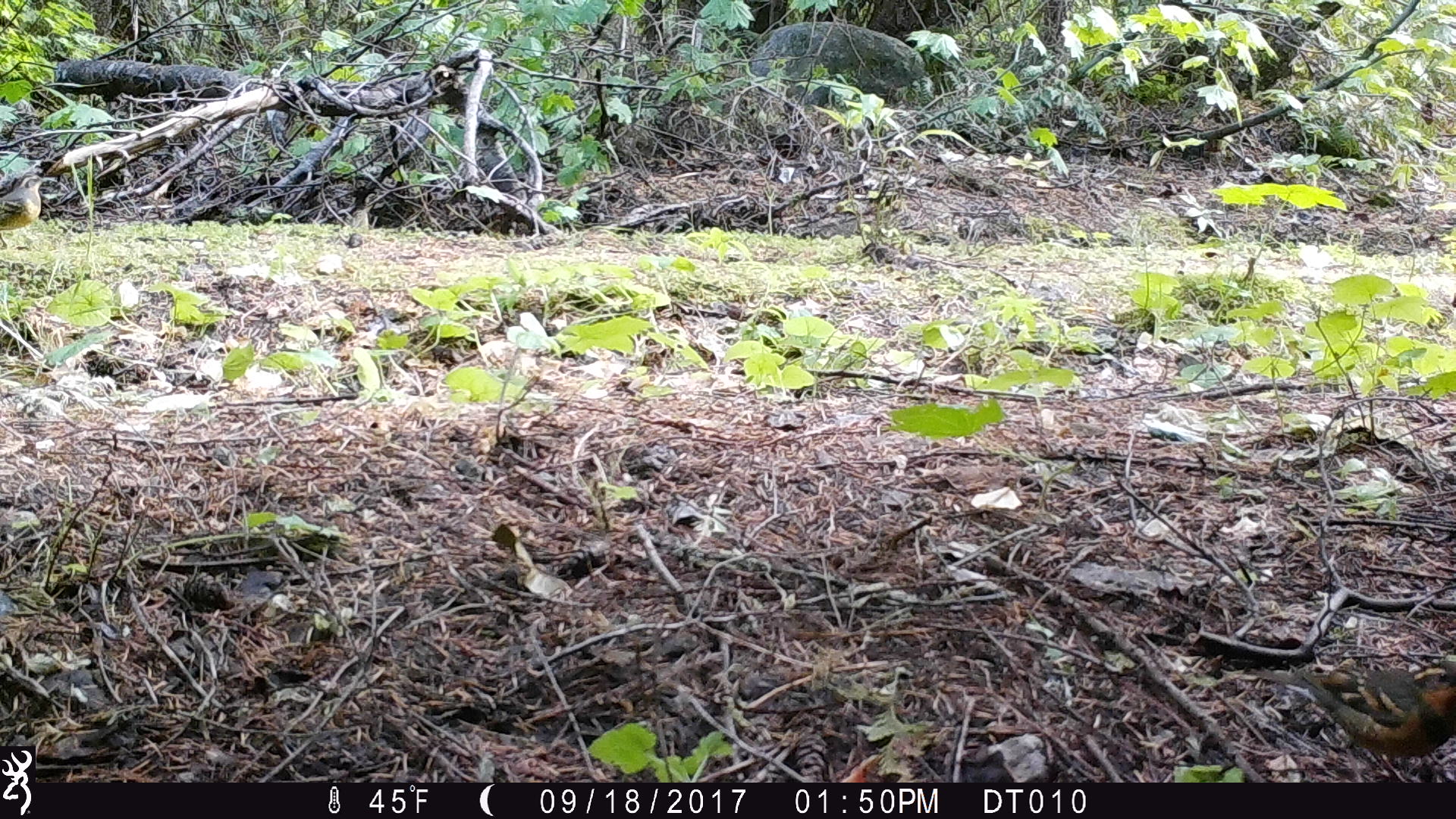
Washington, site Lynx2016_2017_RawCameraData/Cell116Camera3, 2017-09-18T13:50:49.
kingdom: Animalia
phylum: Chordata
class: Aves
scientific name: Aves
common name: birds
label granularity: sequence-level